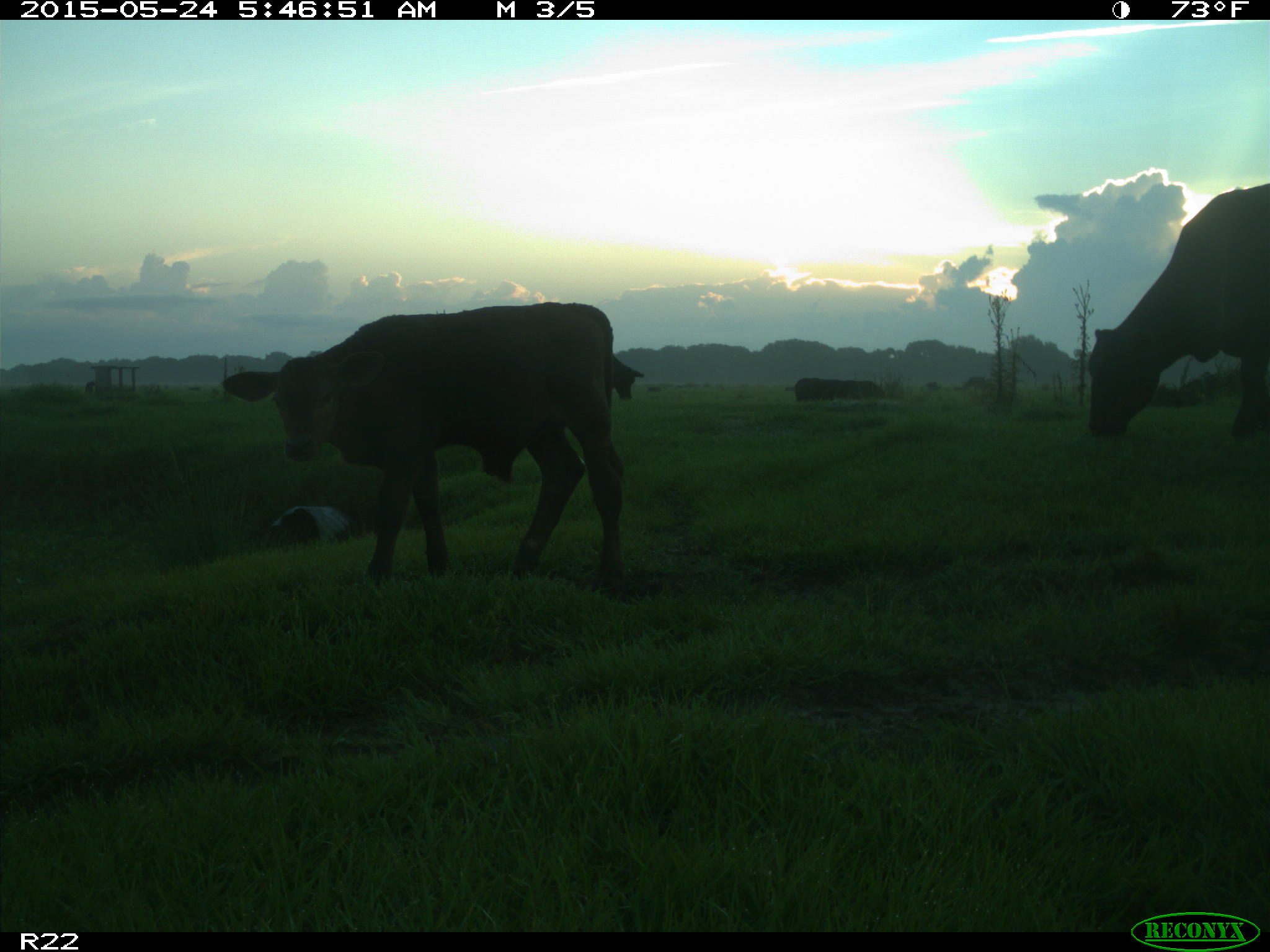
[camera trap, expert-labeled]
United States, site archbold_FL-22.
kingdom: Animalia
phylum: Chordata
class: Mammalia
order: Artiodactyla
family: Bovidae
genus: Bos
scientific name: Bos taurus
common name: domestic cow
Bos taurus (domestic cow).